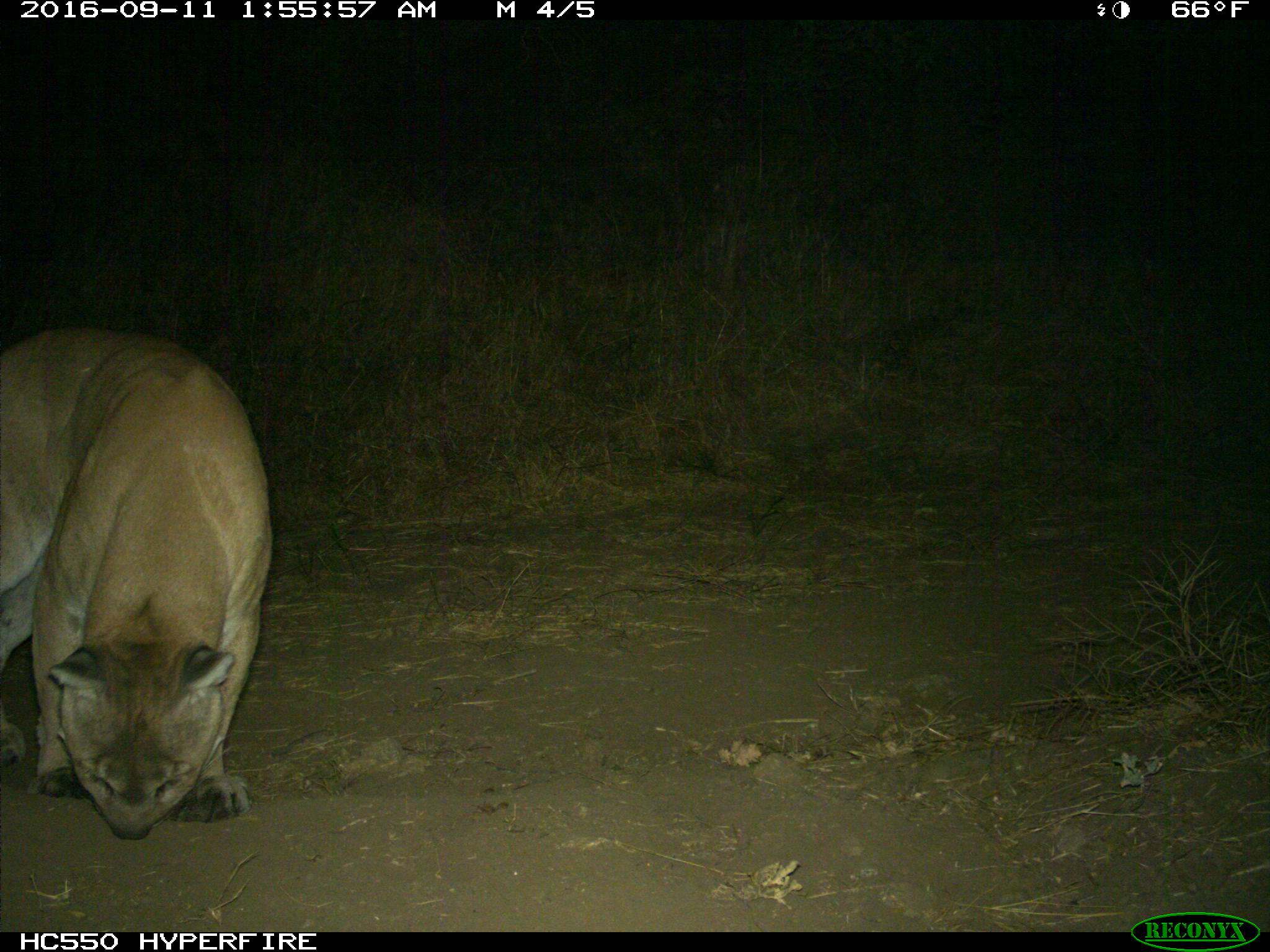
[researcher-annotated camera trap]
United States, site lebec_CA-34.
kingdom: Animalia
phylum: Chordata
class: Mammalia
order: Carnivora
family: Felidae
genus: Puma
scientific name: Puma concolor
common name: mountain lion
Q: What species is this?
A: Puma concolor (mountain lion).